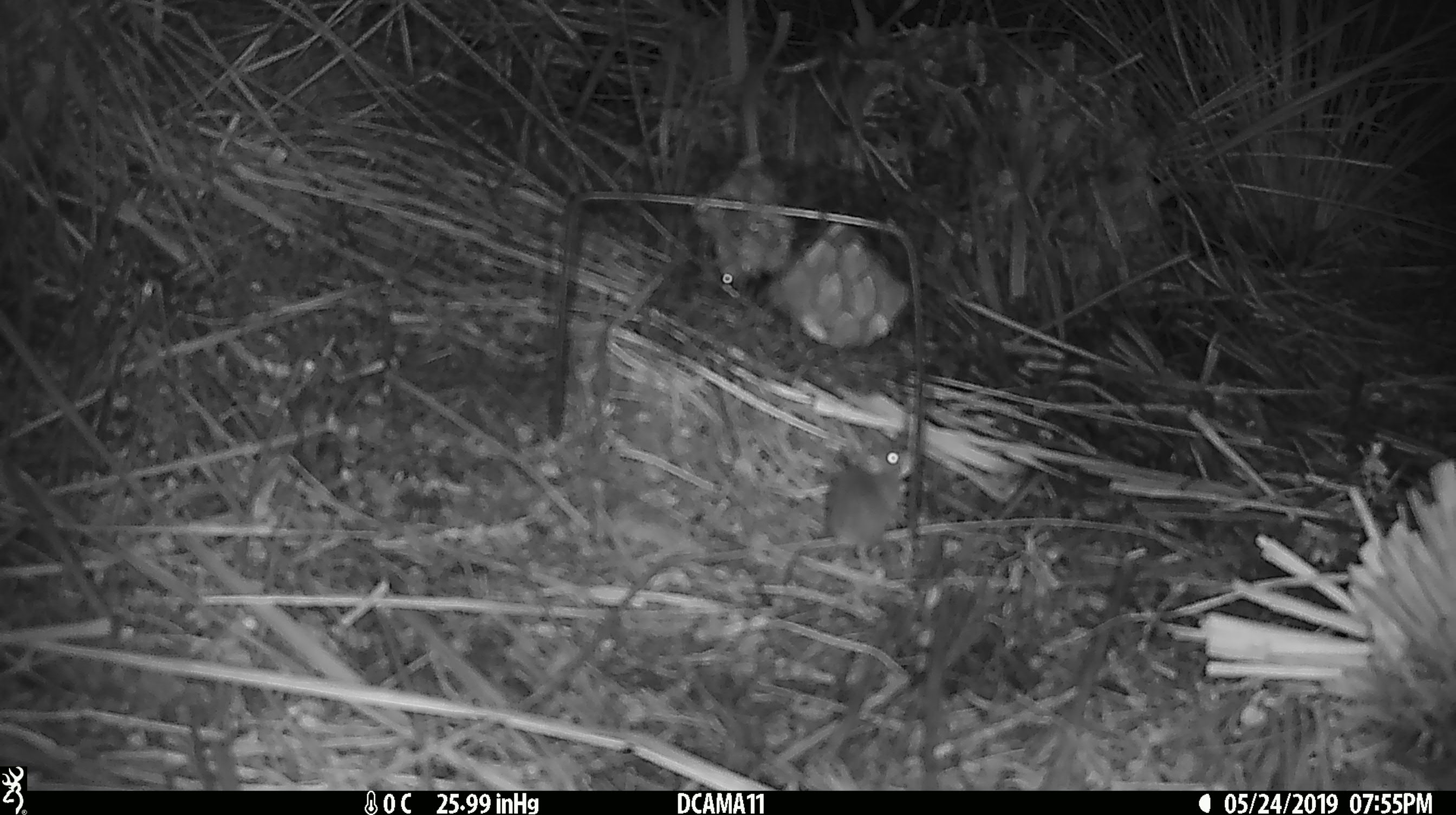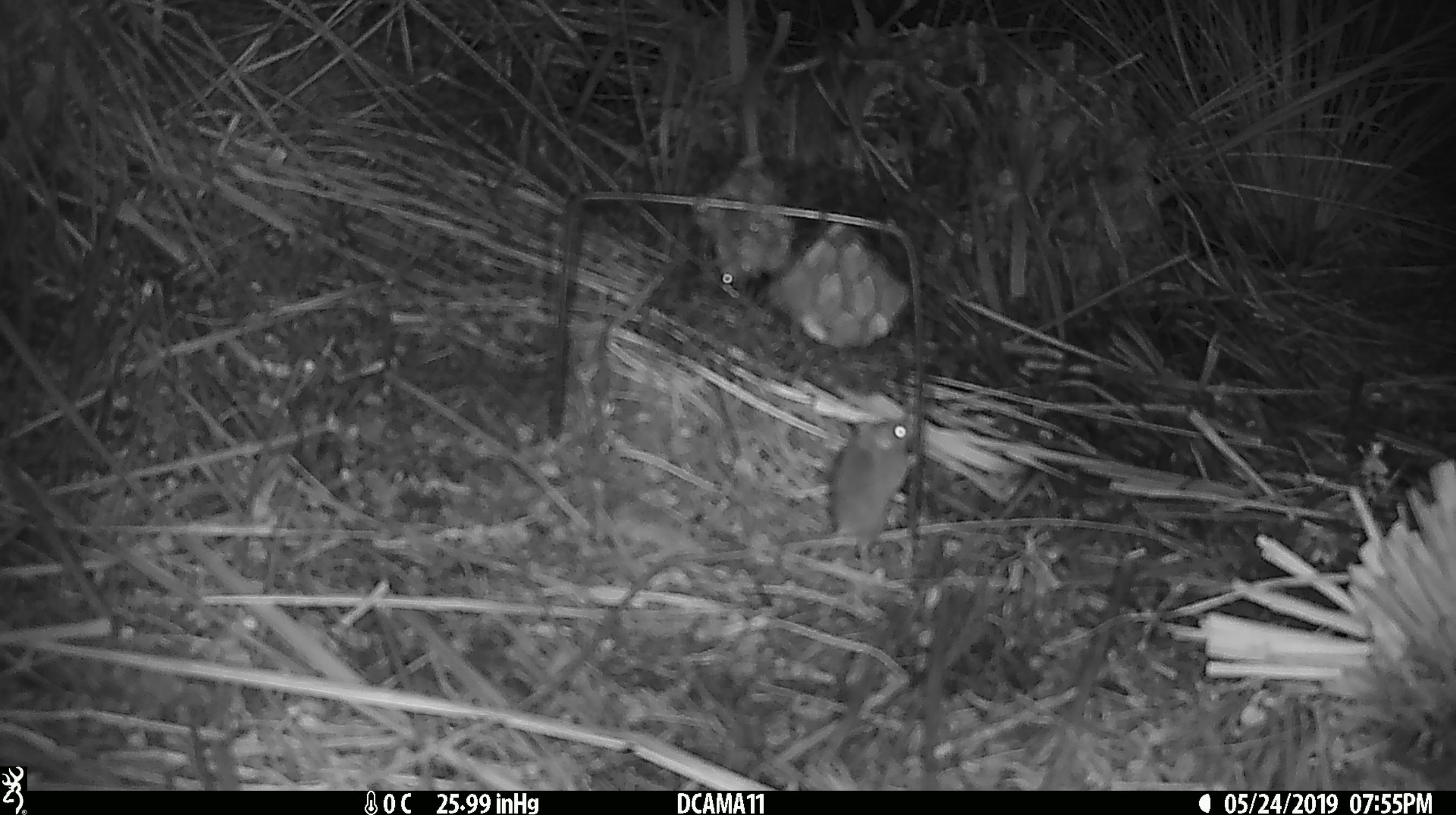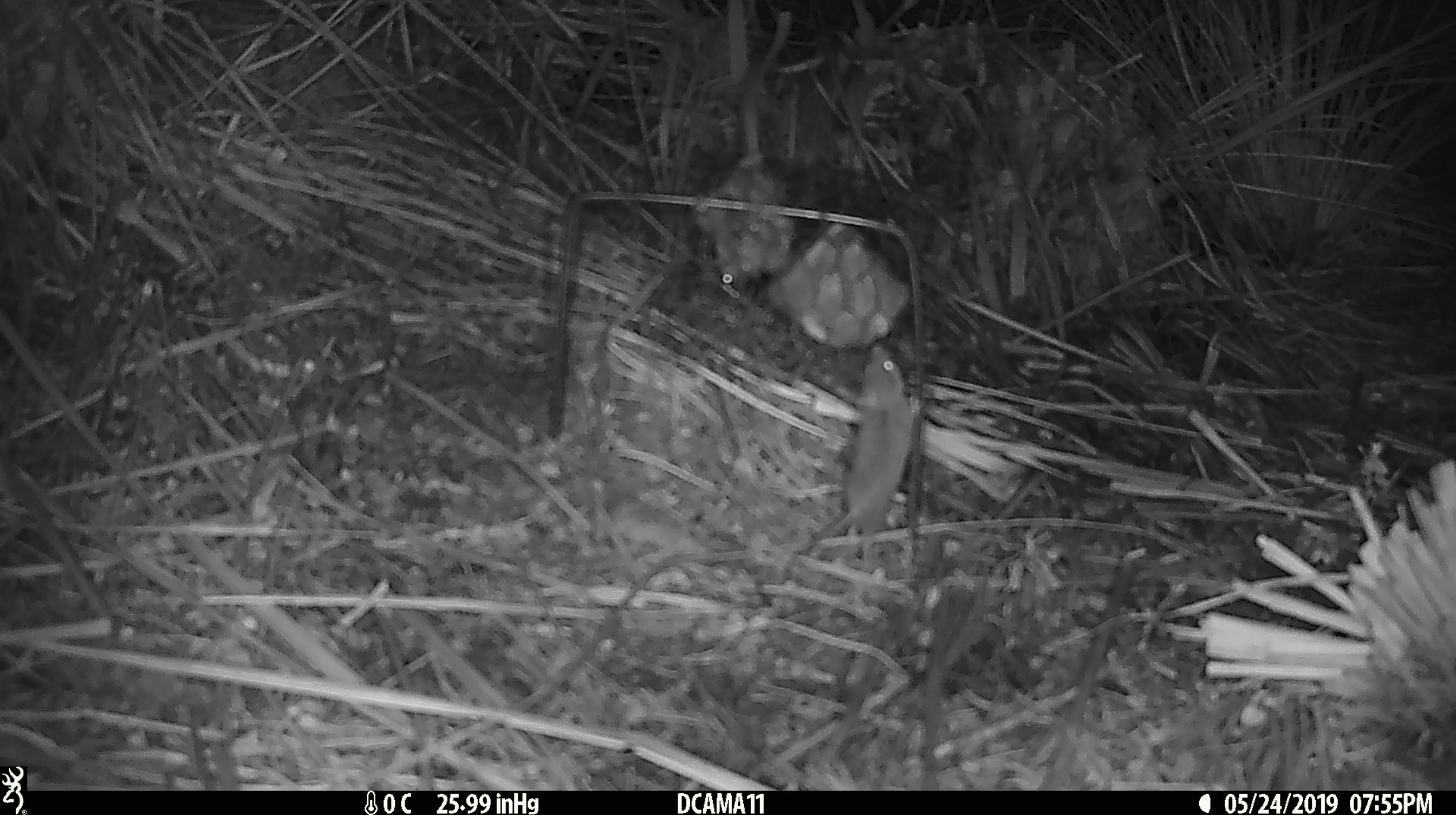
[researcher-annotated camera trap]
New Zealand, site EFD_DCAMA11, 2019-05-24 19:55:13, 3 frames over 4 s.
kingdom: Animalia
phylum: Chordata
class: Mammalia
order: Rodentia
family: Muridae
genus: Mus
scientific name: Mus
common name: mouse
Mouse (Mus).